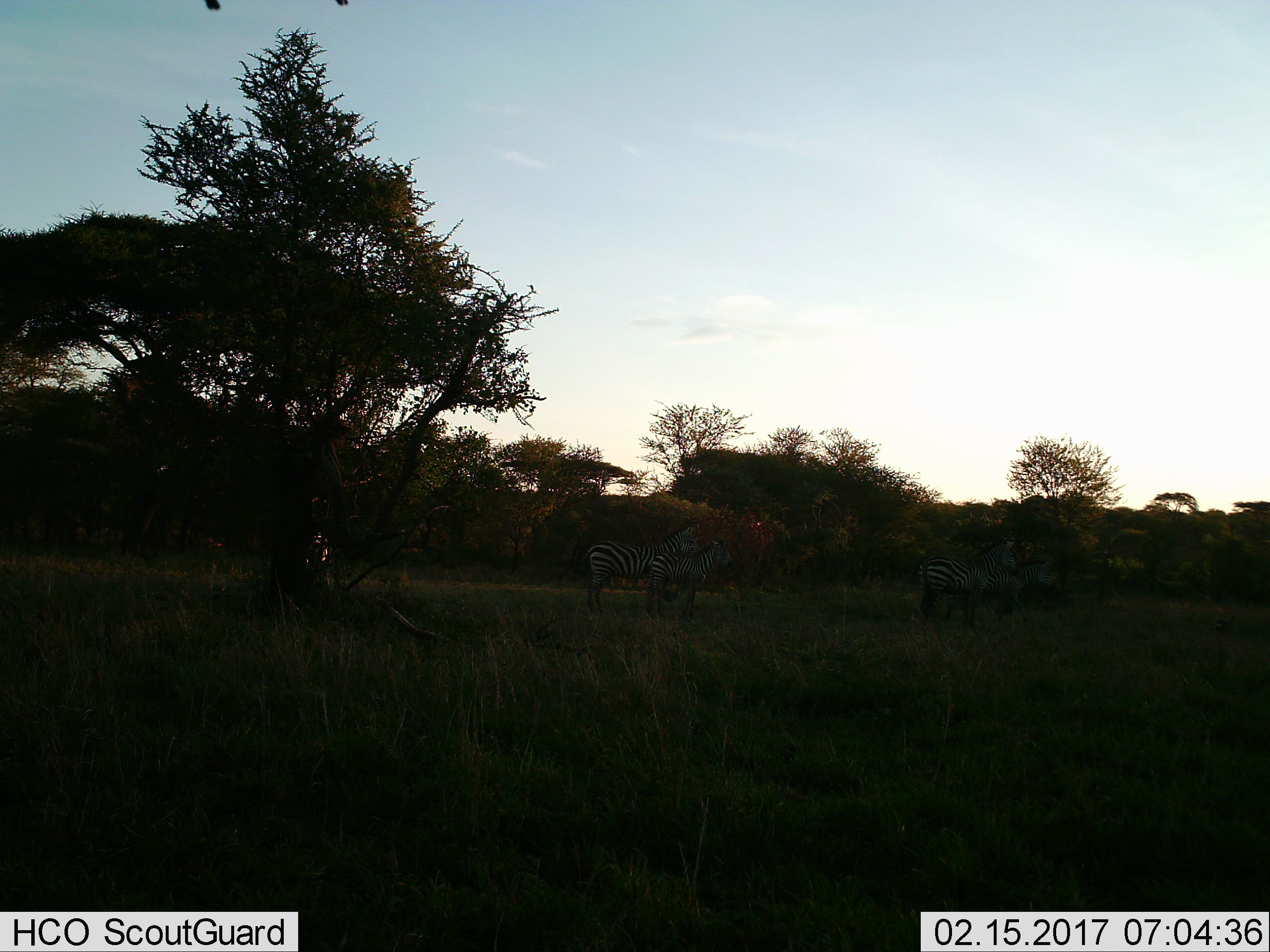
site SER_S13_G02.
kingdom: Animalia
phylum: Chordata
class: Mammalia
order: Perissodactyla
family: Equidae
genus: Equus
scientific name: Equus quagga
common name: plains zebra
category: zebraplains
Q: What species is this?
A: Zebraplains (plains zebra) (Equus quagga).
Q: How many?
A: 4.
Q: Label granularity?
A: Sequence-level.